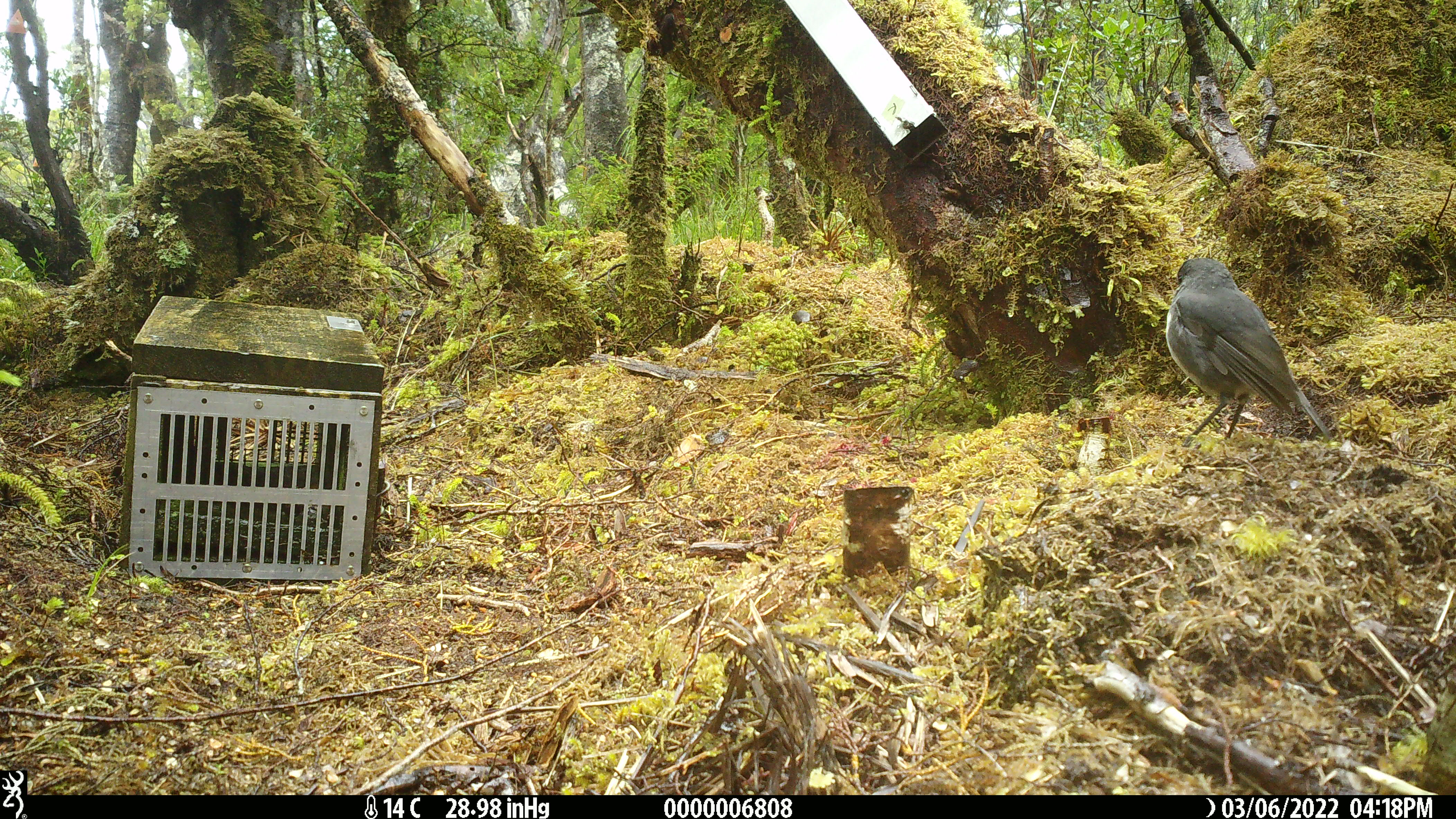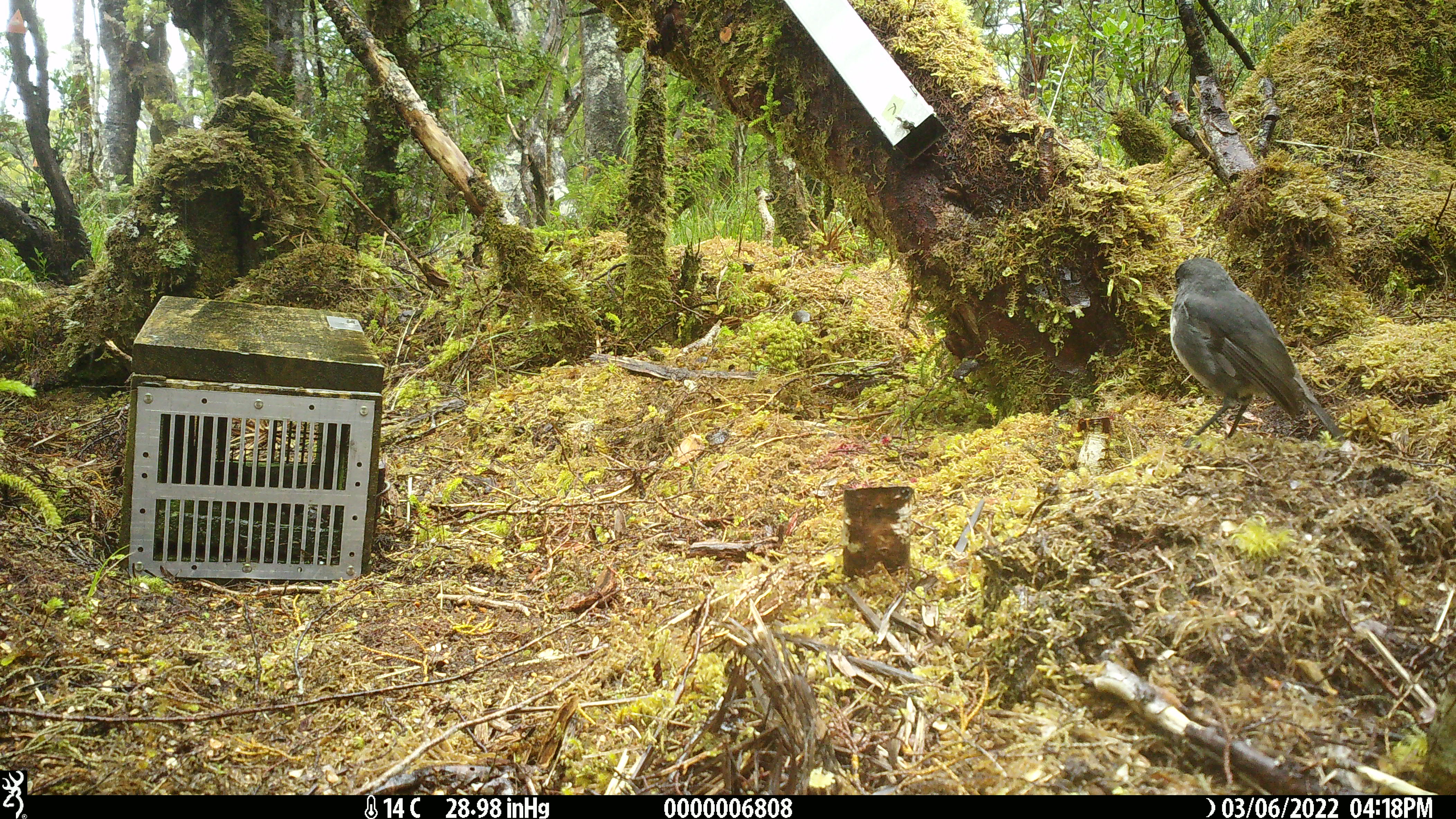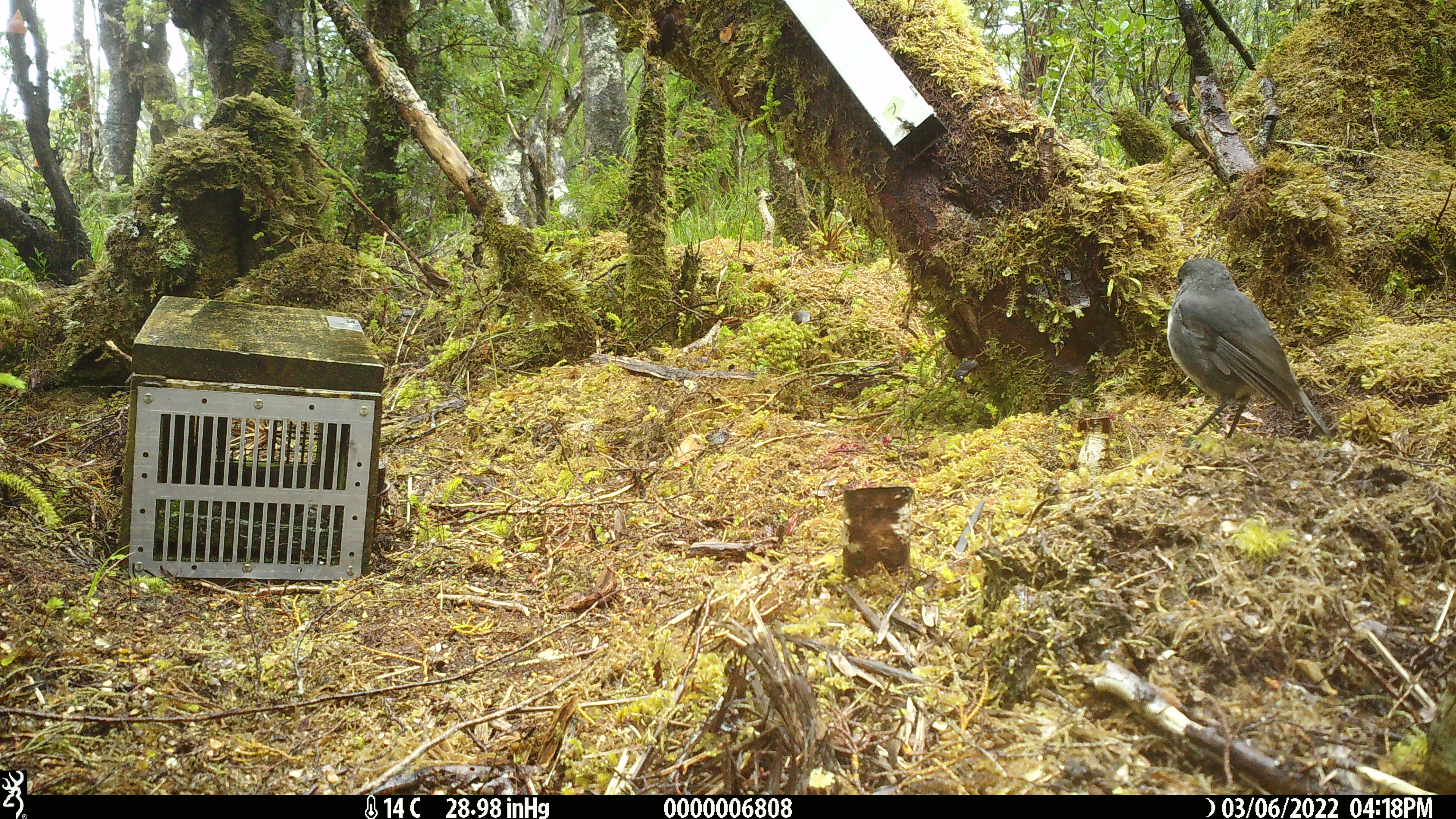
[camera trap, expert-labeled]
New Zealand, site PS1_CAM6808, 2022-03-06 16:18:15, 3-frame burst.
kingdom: Animalia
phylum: Chordata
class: Aves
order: Passeriformes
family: Petroicidae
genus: Petroica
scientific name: Petroica australis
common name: new zealand robin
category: robin